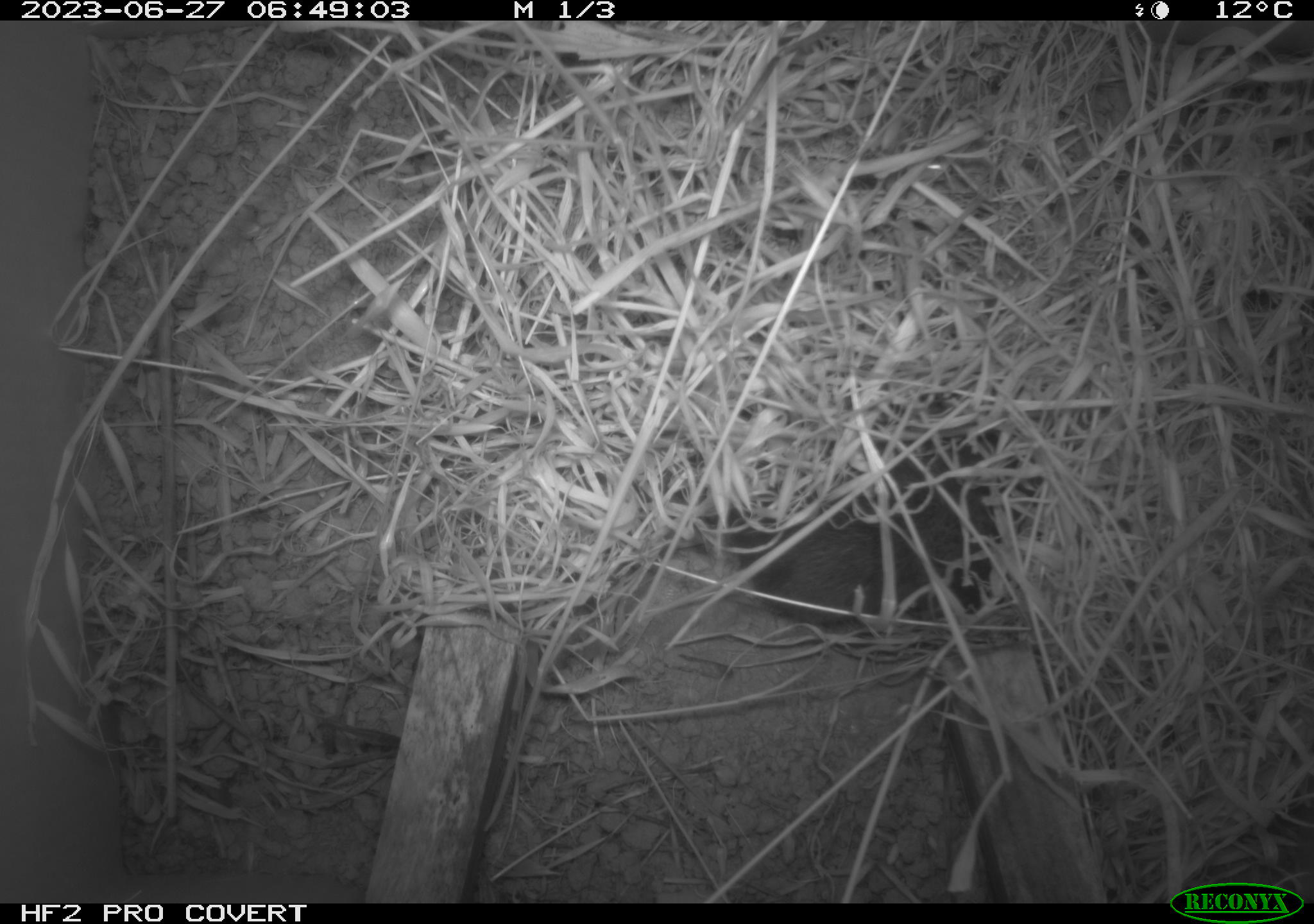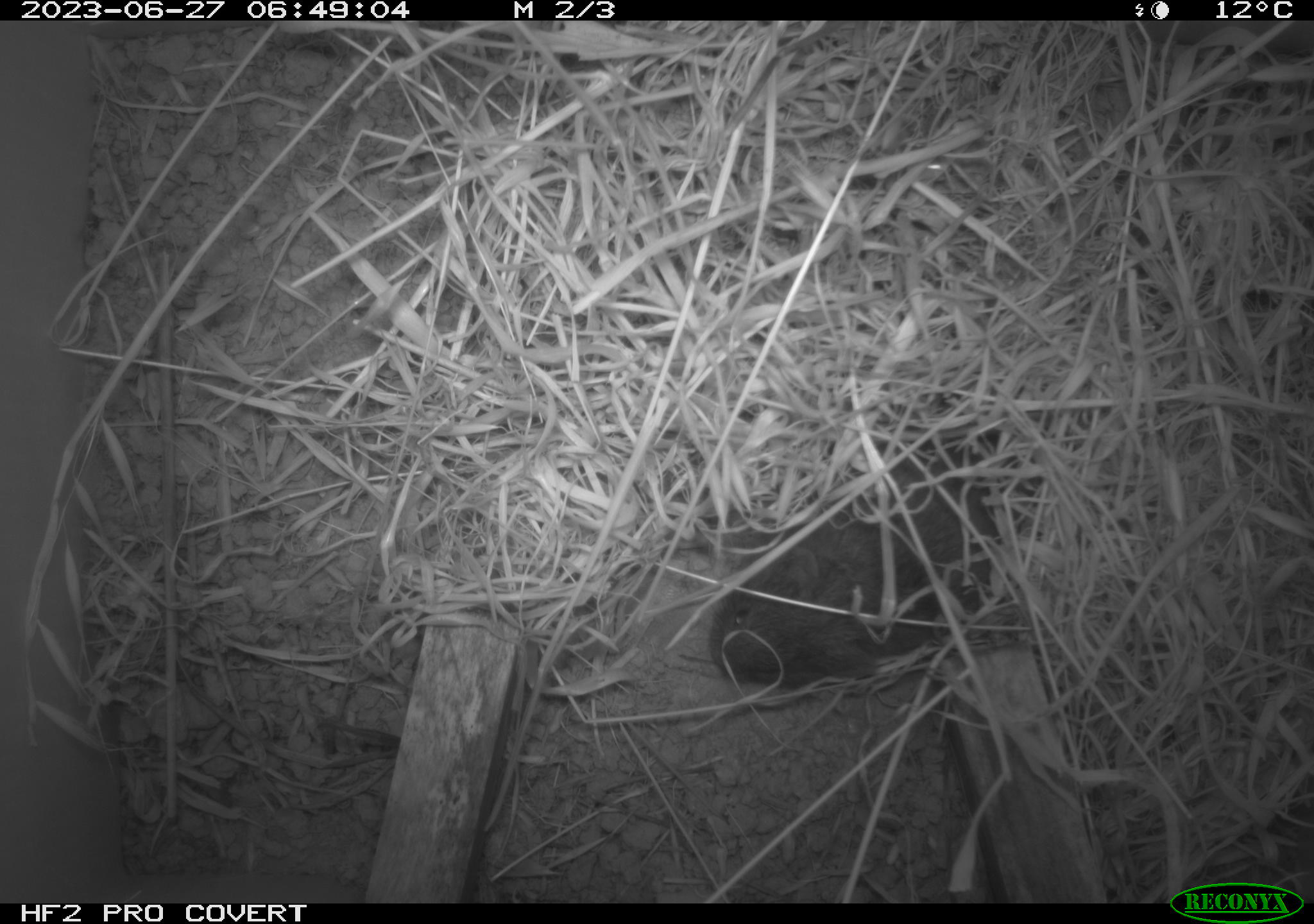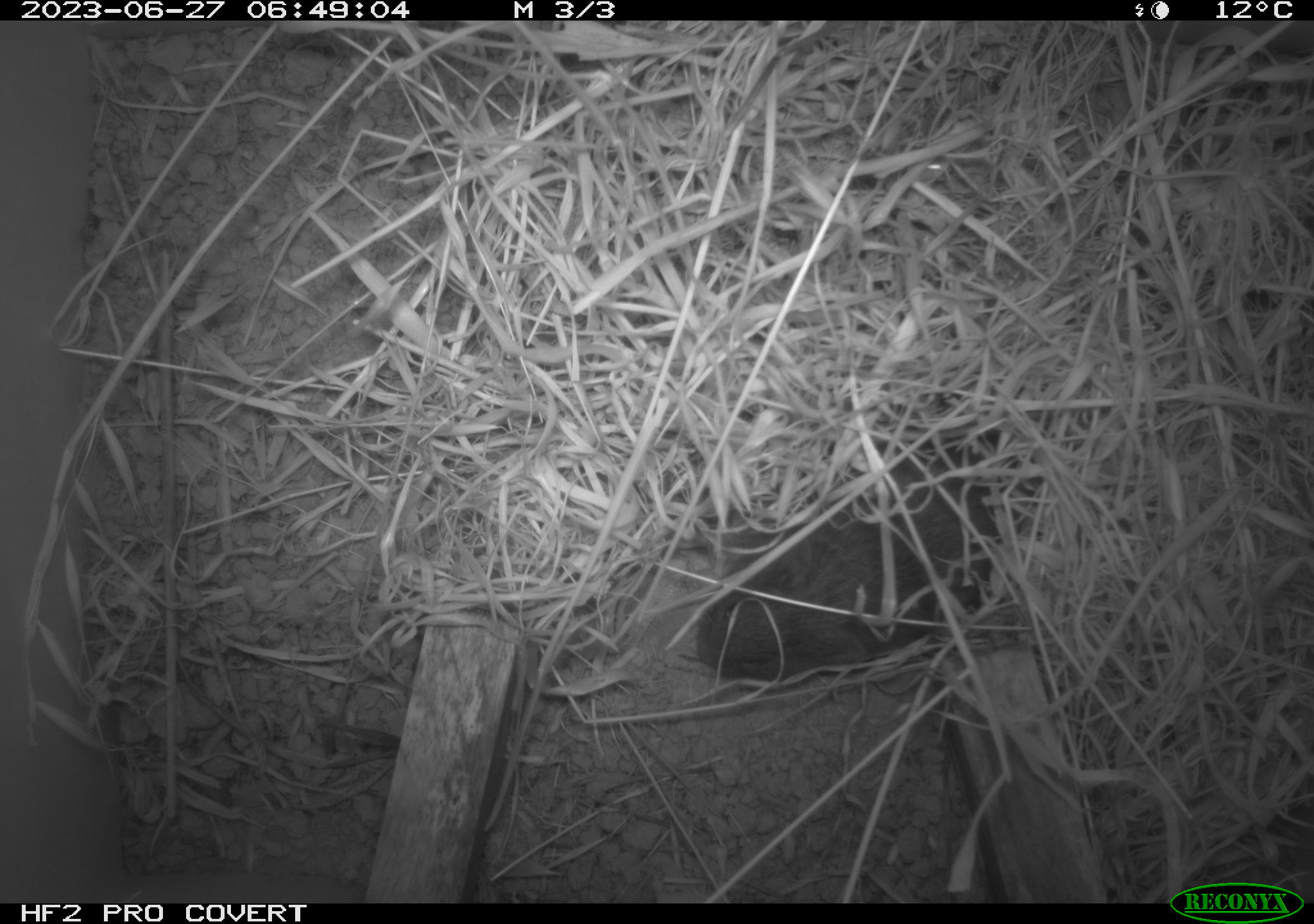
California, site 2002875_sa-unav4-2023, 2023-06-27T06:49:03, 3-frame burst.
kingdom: Animalia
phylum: Chordata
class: Mammalia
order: Rodentia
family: Cricetidae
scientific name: Arvicolinae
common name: voles, lemmings, and muskrats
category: arvicolinae subfamily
Arvicolinae subfamily (voles, lemmings, and muskrats) (Arvicolinae).